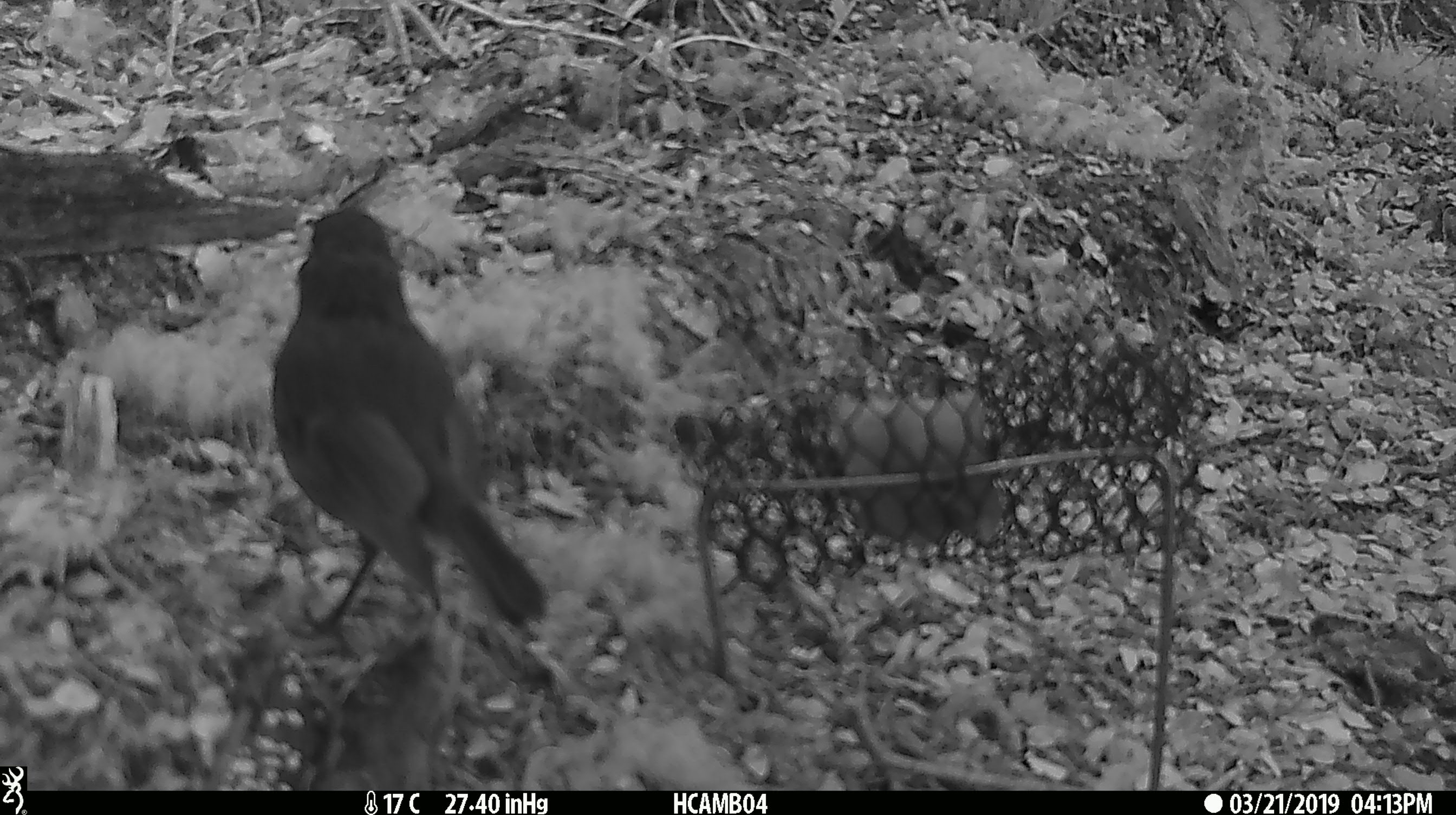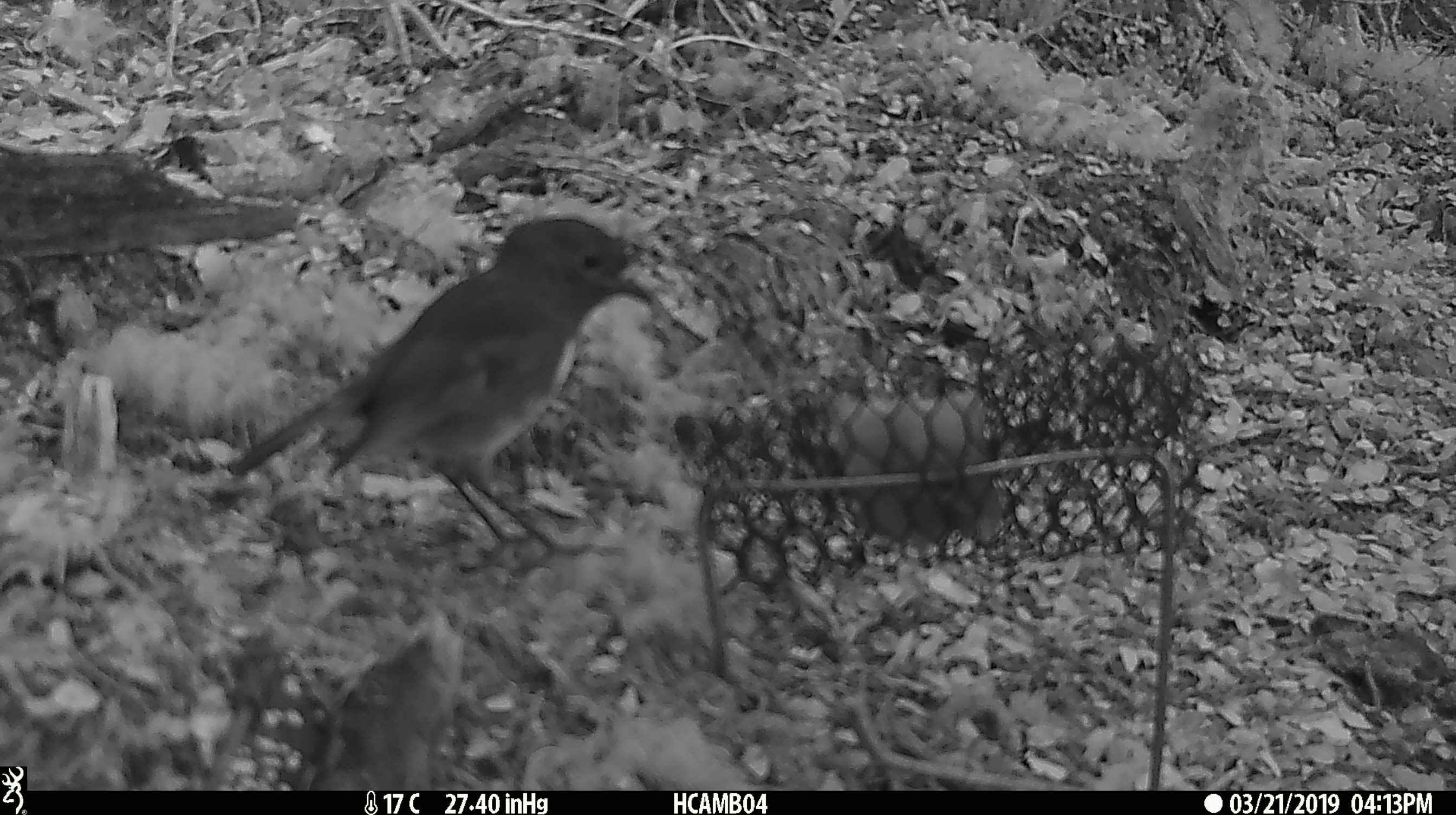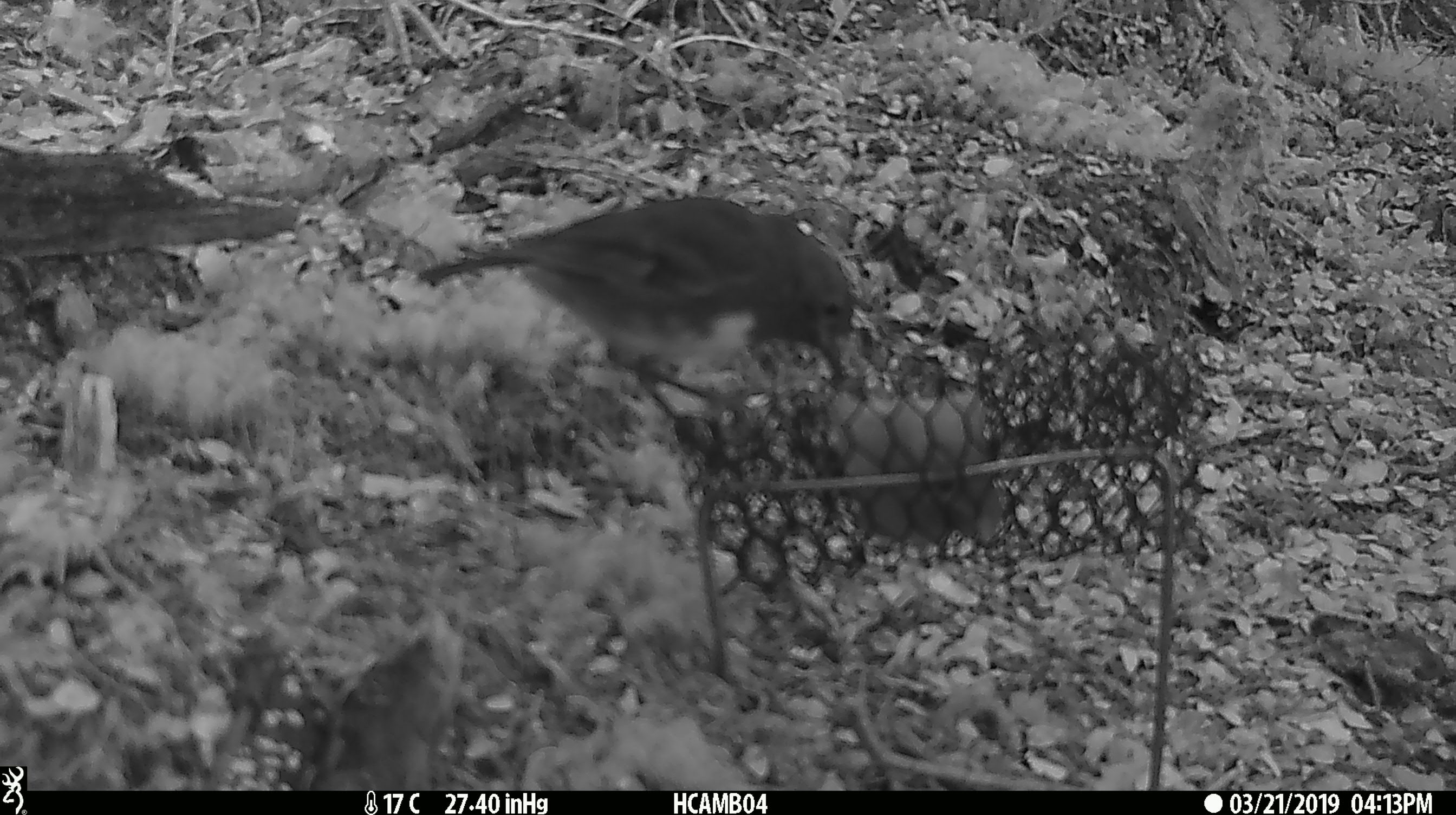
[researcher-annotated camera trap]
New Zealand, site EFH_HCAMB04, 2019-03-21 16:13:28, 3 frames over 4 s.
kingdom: Animalia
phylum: Chordata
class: Aves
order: Passeriformes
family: Petroicidae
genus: Petroica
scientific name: Petroica australis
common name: new zealand robin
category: robin